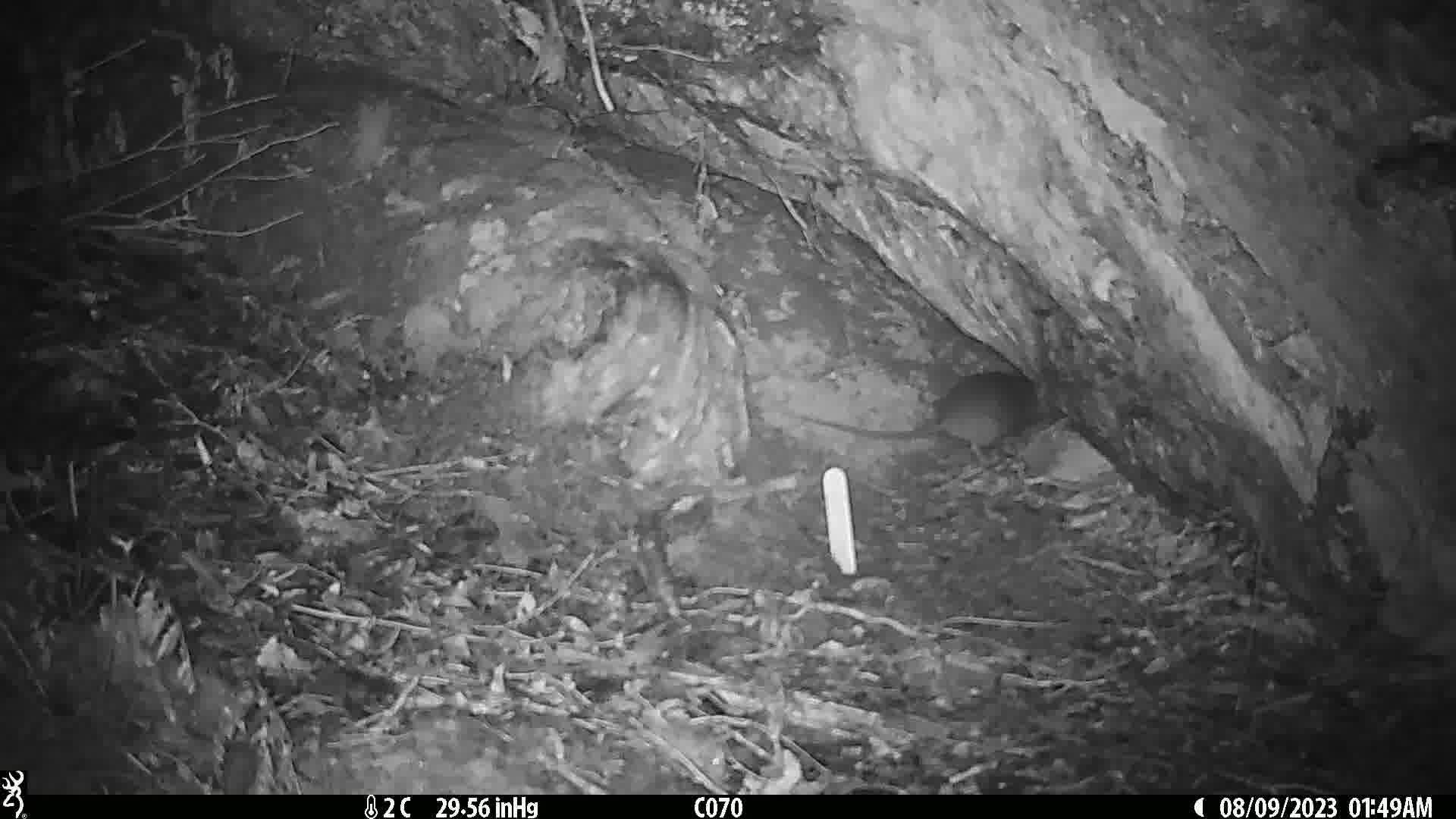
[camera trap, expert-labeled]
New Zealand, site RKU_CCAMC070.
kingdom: Animalia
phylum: Chordata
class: Mammalia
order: Rodentia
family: Muridae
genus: Rattus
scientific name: Rattus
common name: rat